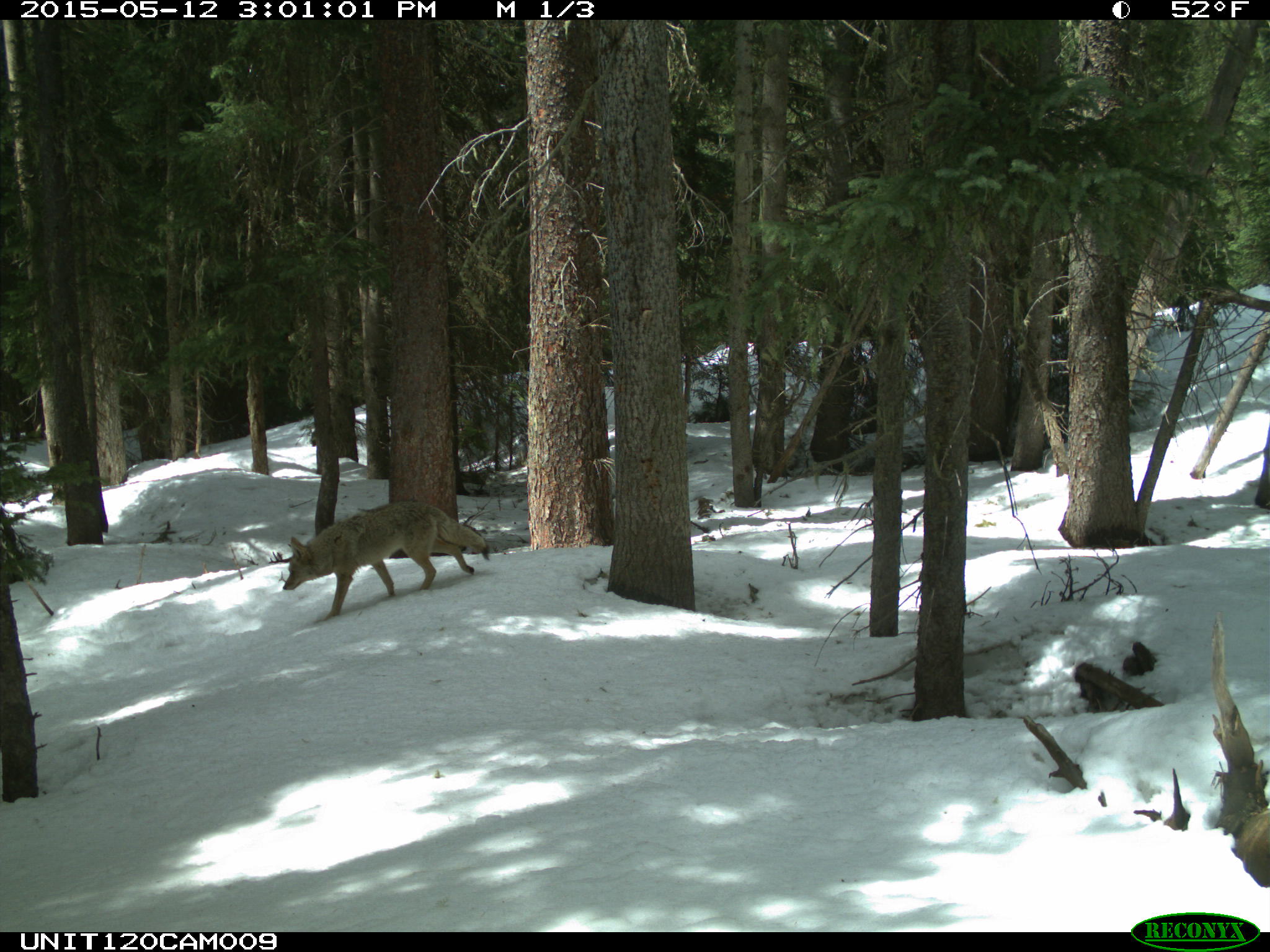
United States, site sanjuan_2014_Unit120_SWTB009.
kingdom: Animalia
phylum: Chordata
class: Mammalia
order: Carnivora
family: Canidae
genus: Canis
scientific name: Canis latrans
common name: coyote